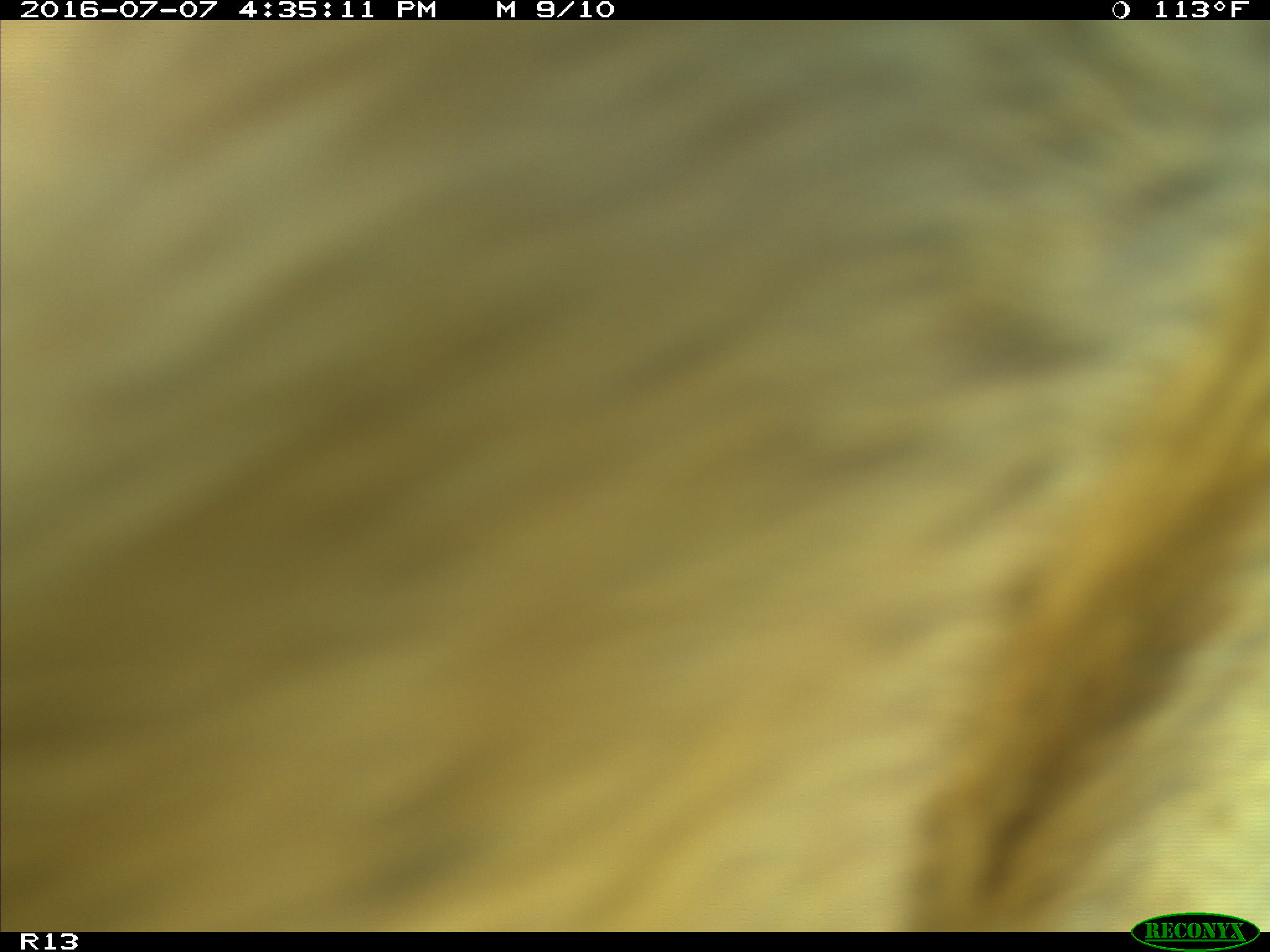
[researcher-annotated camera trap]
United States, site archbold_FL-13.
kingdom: Animalia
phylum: Chordata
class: Mammalia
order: Artiodactyla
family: Bovidae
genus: Bos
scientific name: Bos taurus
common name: domestic cow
Bos taurus (domestic cow).